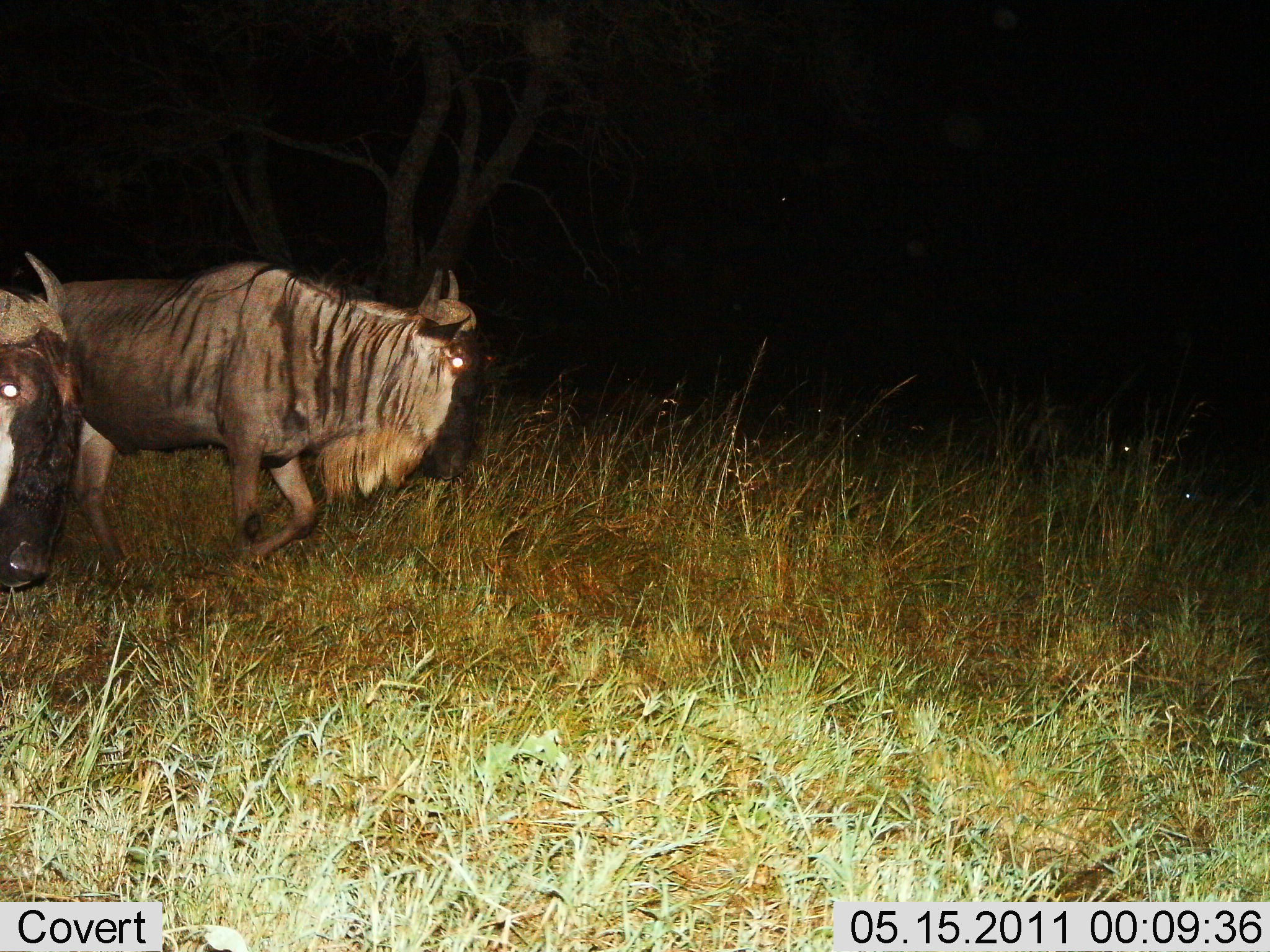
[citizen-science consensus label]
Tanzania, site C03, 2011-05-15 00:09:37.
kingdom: Animalia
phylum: Chordata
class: Mammalia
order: Artiodactyla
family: Bovidae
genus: Connochaetes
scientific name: Connochaetes taurinus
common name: blue wildebeest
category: wildebeest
Wildebeest (blue wildebeest) (Connochaetes taurinus), count 2. Behavior (volunteer vote fractions): standing 7%, resting 0%, moving 100%, interacting 0%. Young present (vote fraction): 0%. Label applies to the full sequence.